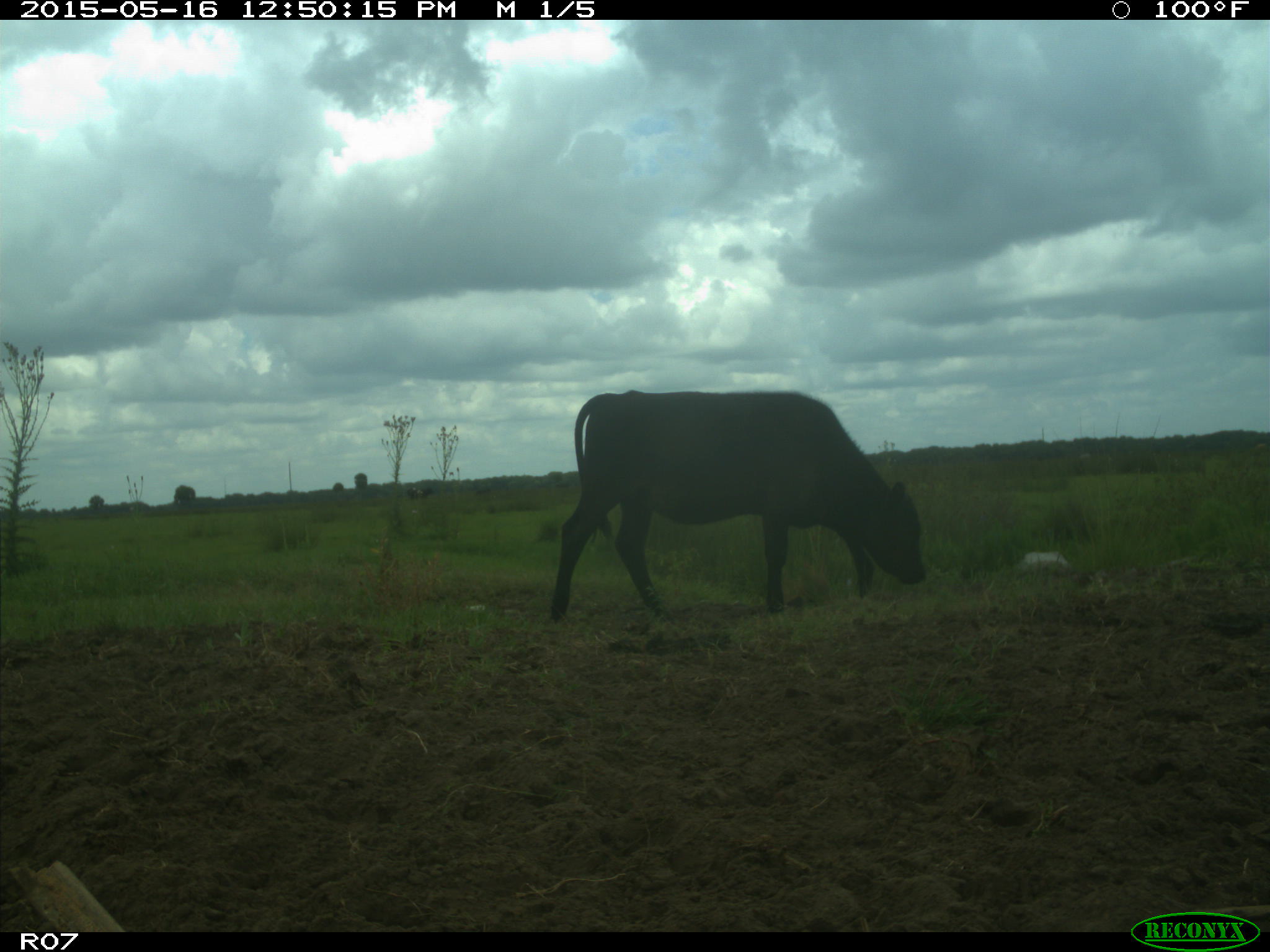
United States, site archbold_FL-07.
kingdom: Animalia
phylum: Chordata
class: Mammalia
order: Artiodactyla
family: Bovidae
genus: Bos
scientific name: Bos taurus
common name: domestic cow